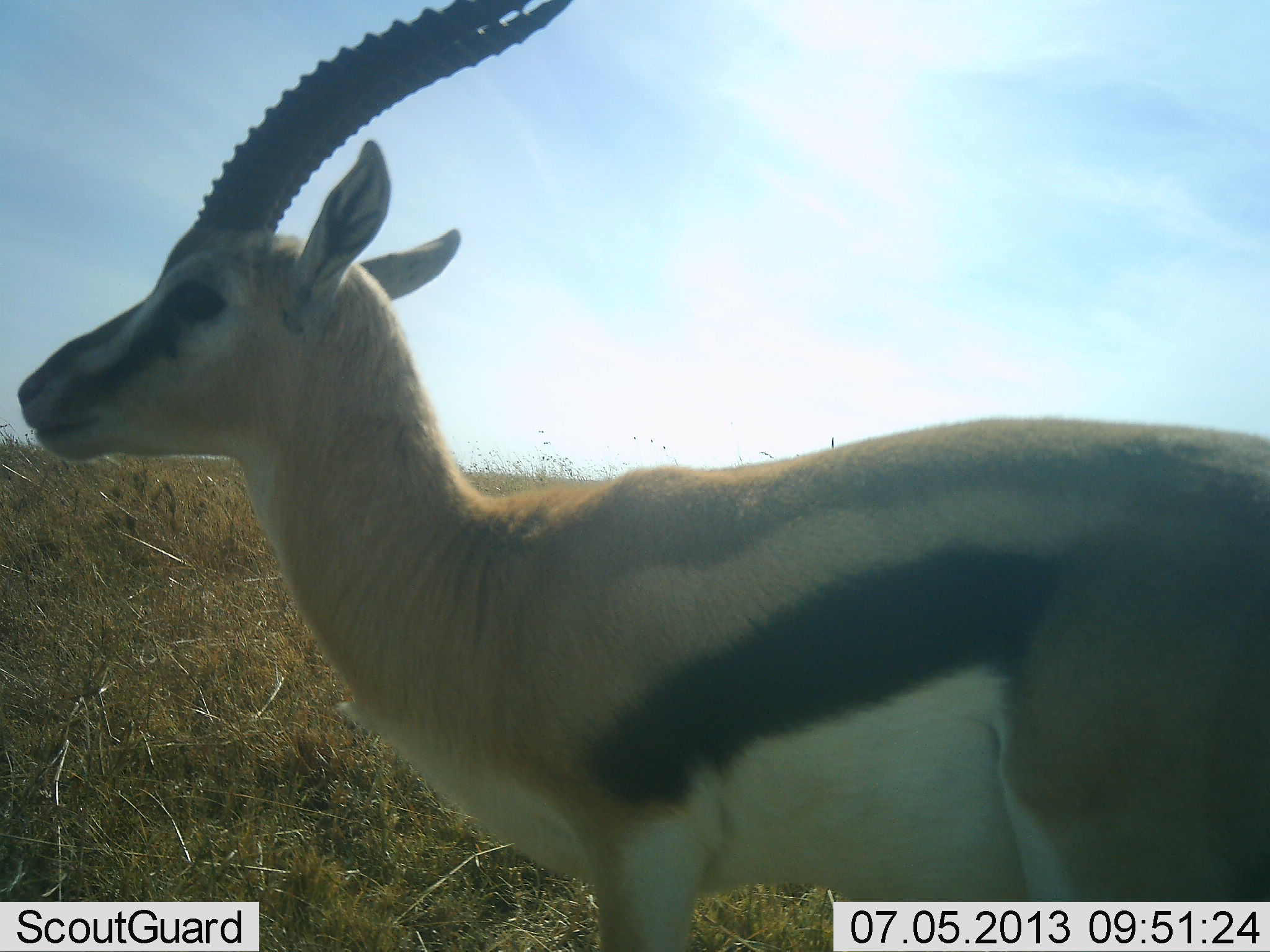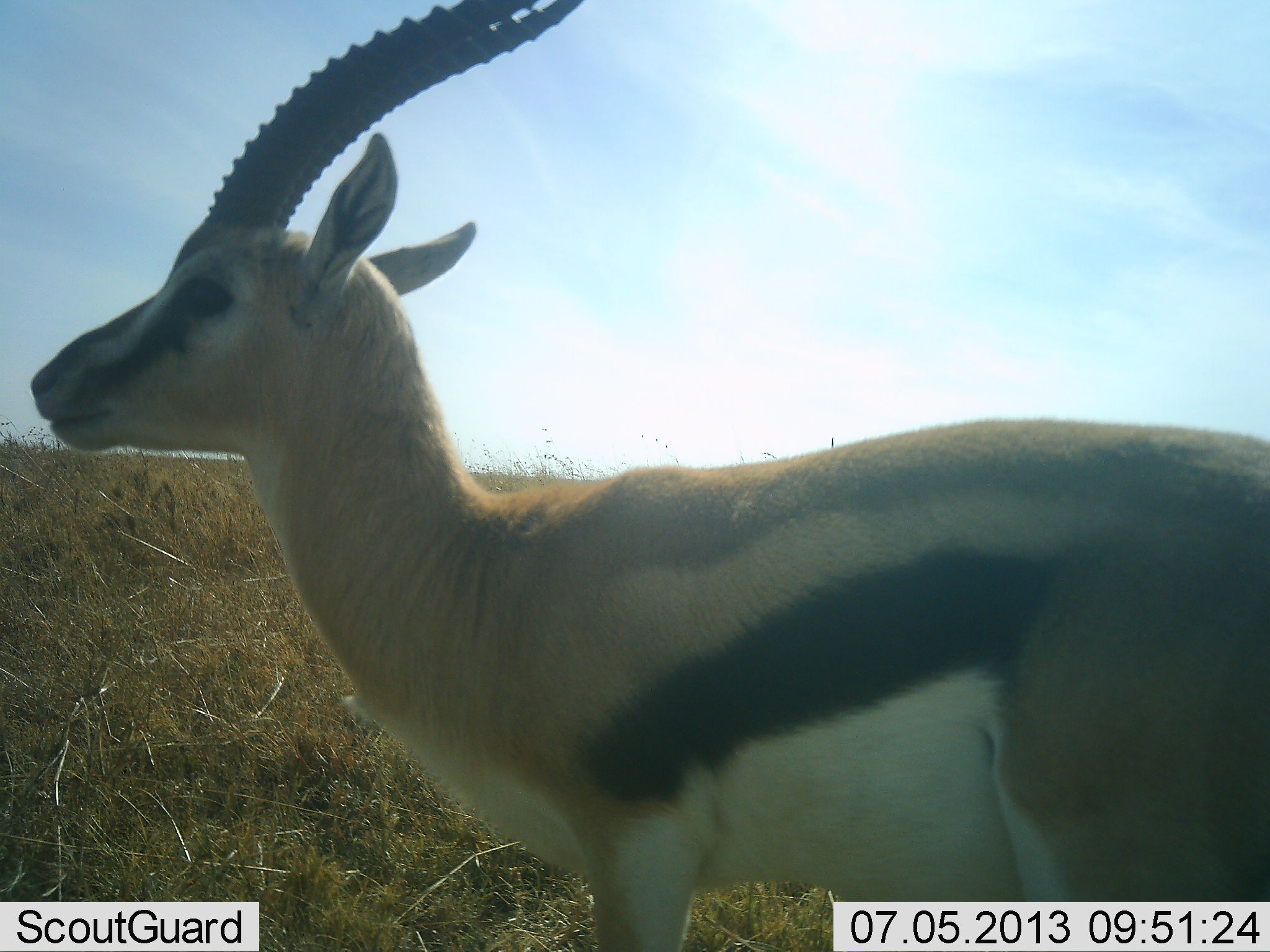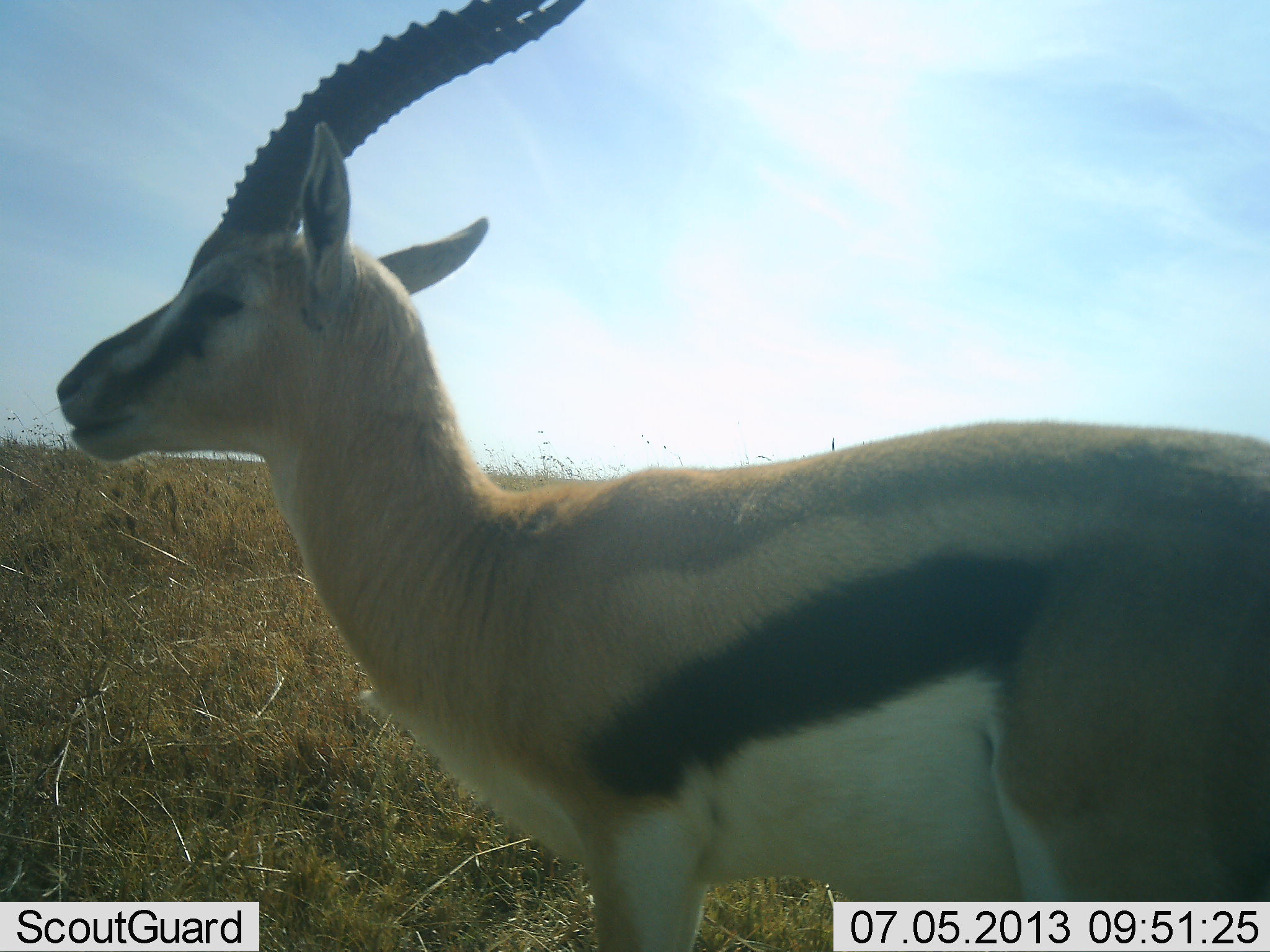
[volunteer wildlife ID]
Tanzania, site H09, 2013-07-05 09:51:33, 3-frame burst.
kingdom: Animalia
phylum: Chordata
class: Mammalia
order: Artiodactyla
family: Bovidae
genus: Eudorcas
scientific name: Eudorcas thomsonii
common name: thomson's gazelle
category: gazellethomsons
Gazellethomsons (thomson's gazelle) (Eudorcas thomsonii), count 1. Behavior (volunteer vote fractions): standing 100%, resting 7%, moving 7%, interacting 0%. Young present (vote fraction): 0%. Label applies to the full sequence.